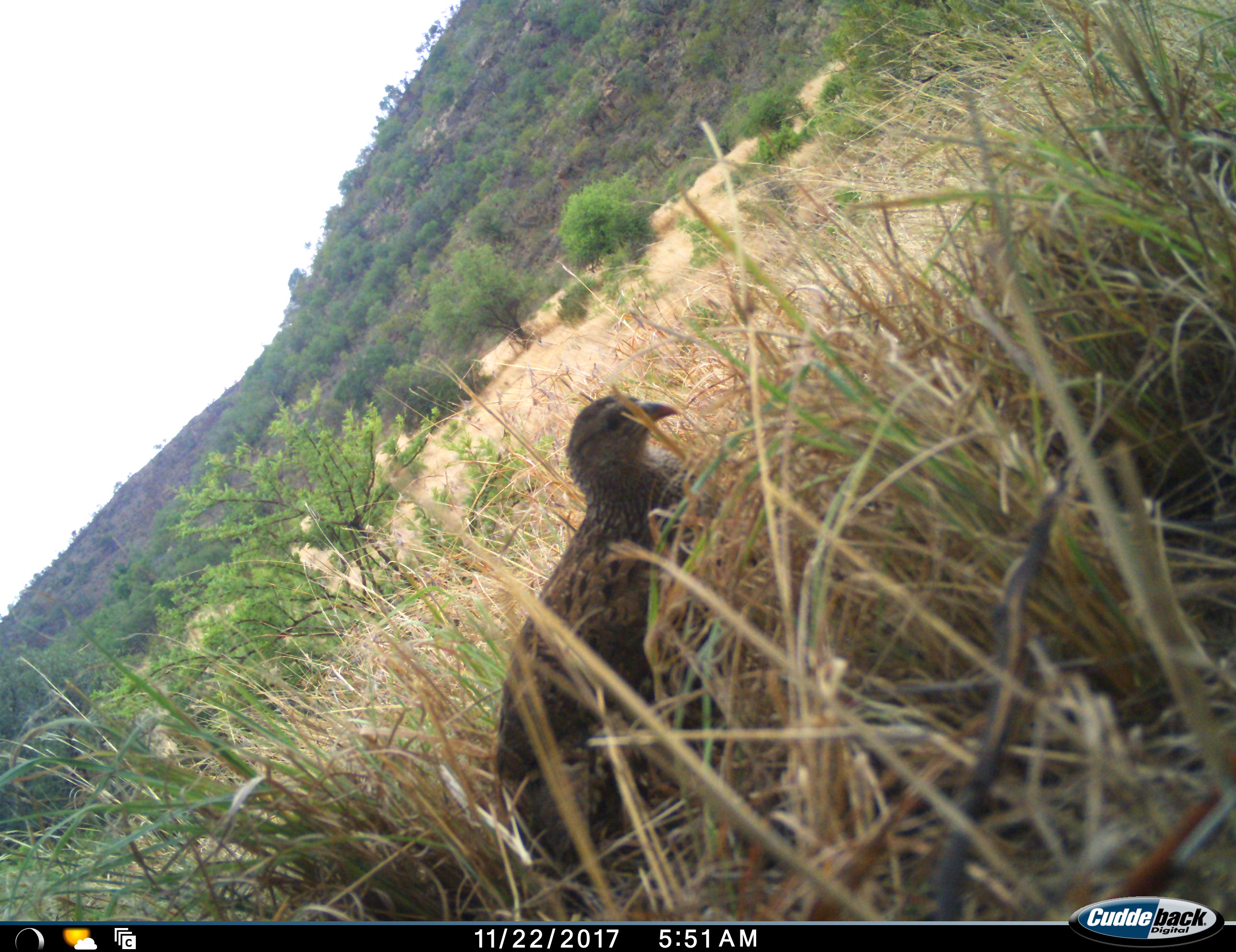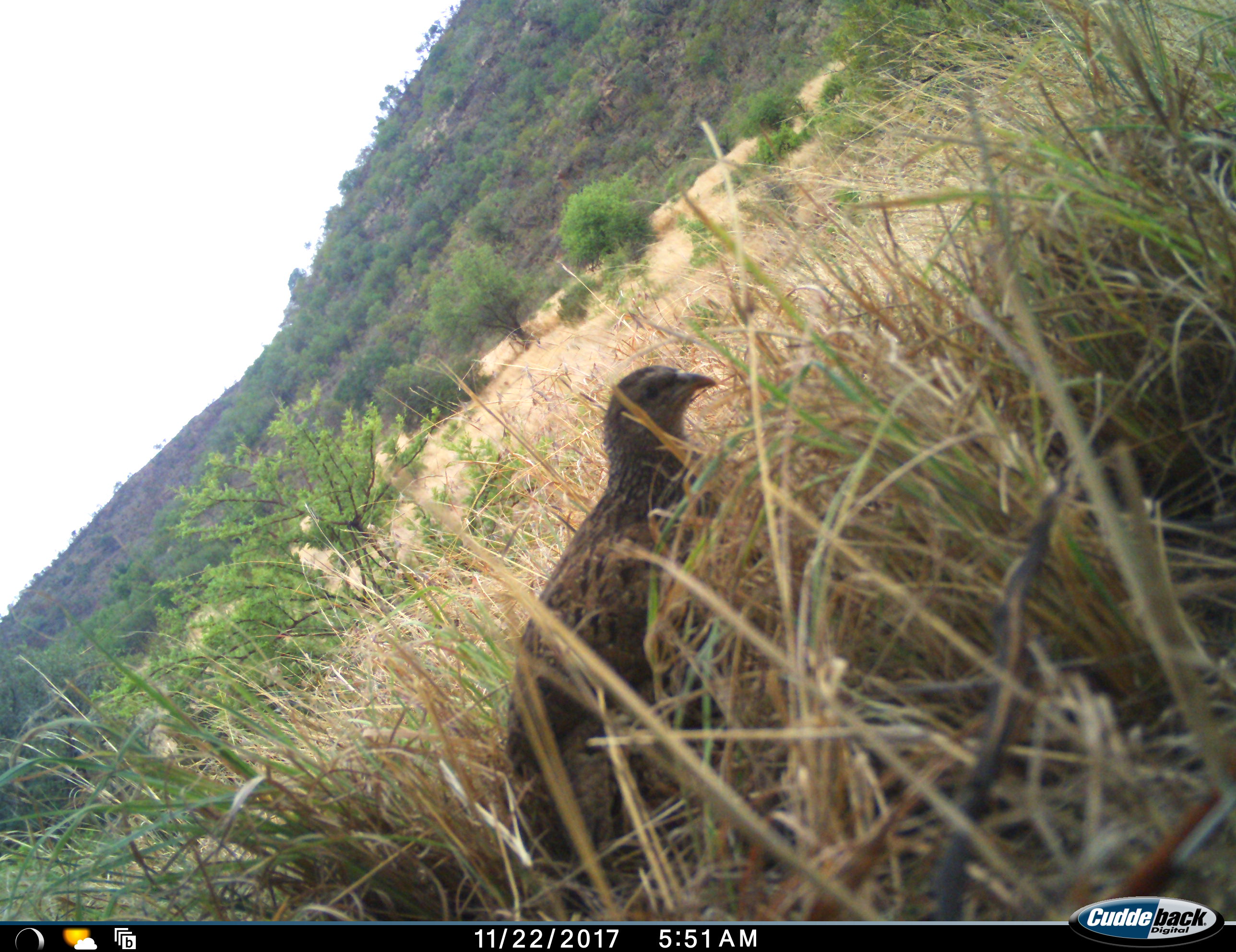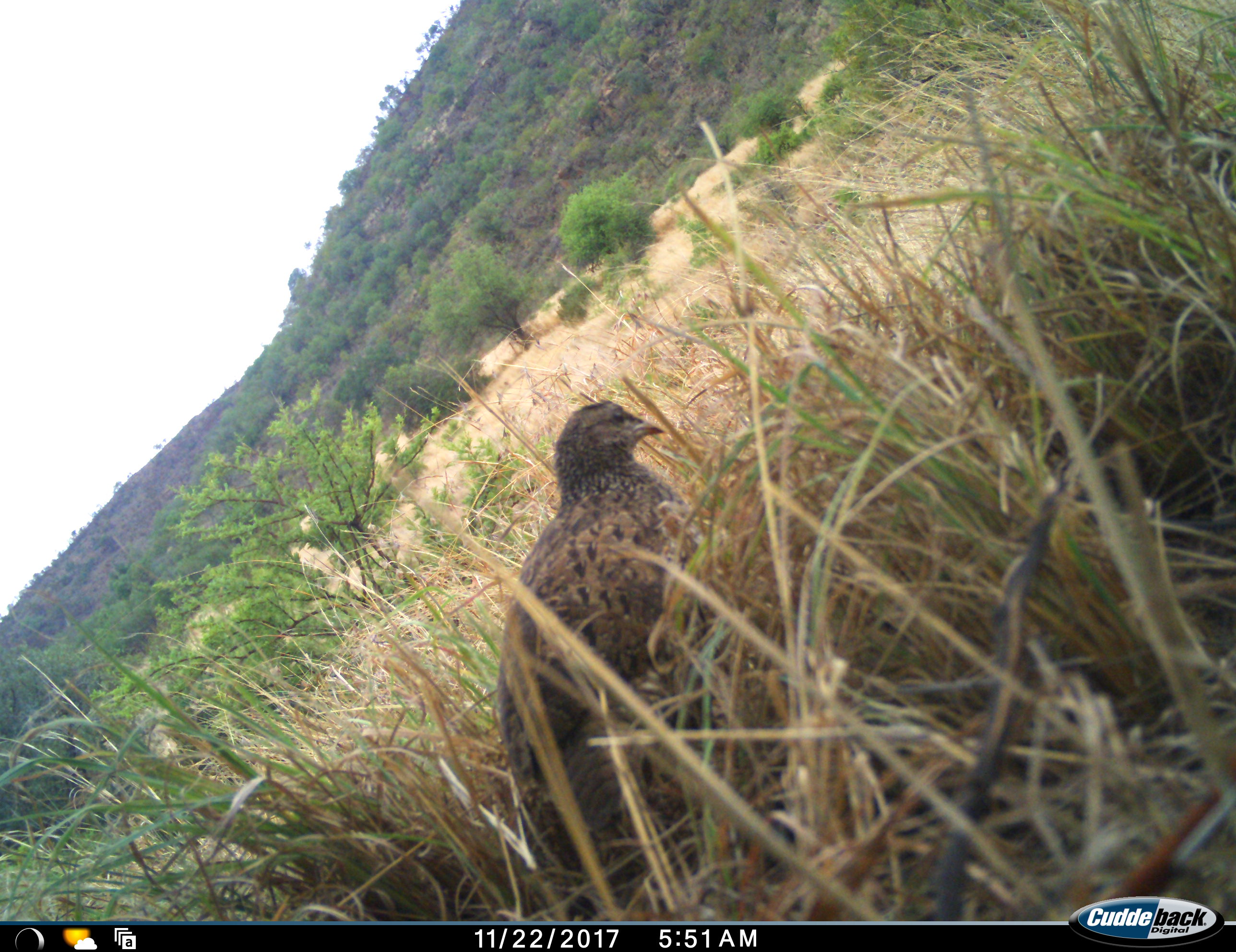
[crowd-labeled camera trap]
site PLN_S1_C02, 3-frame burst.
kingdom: Animalia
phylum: Chordata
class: Aves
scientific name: Aves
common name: bird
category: birdother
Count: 1.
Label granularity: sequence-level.